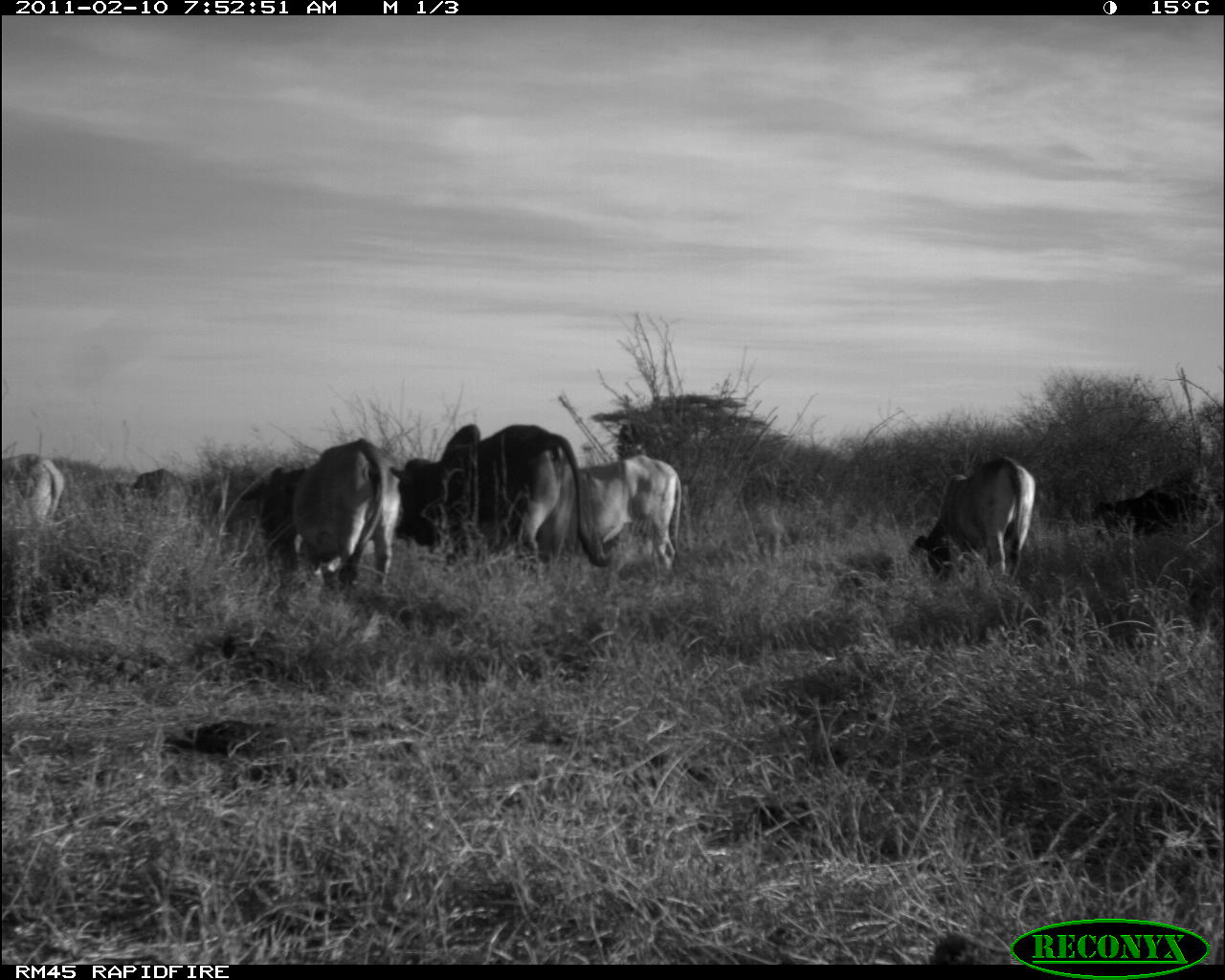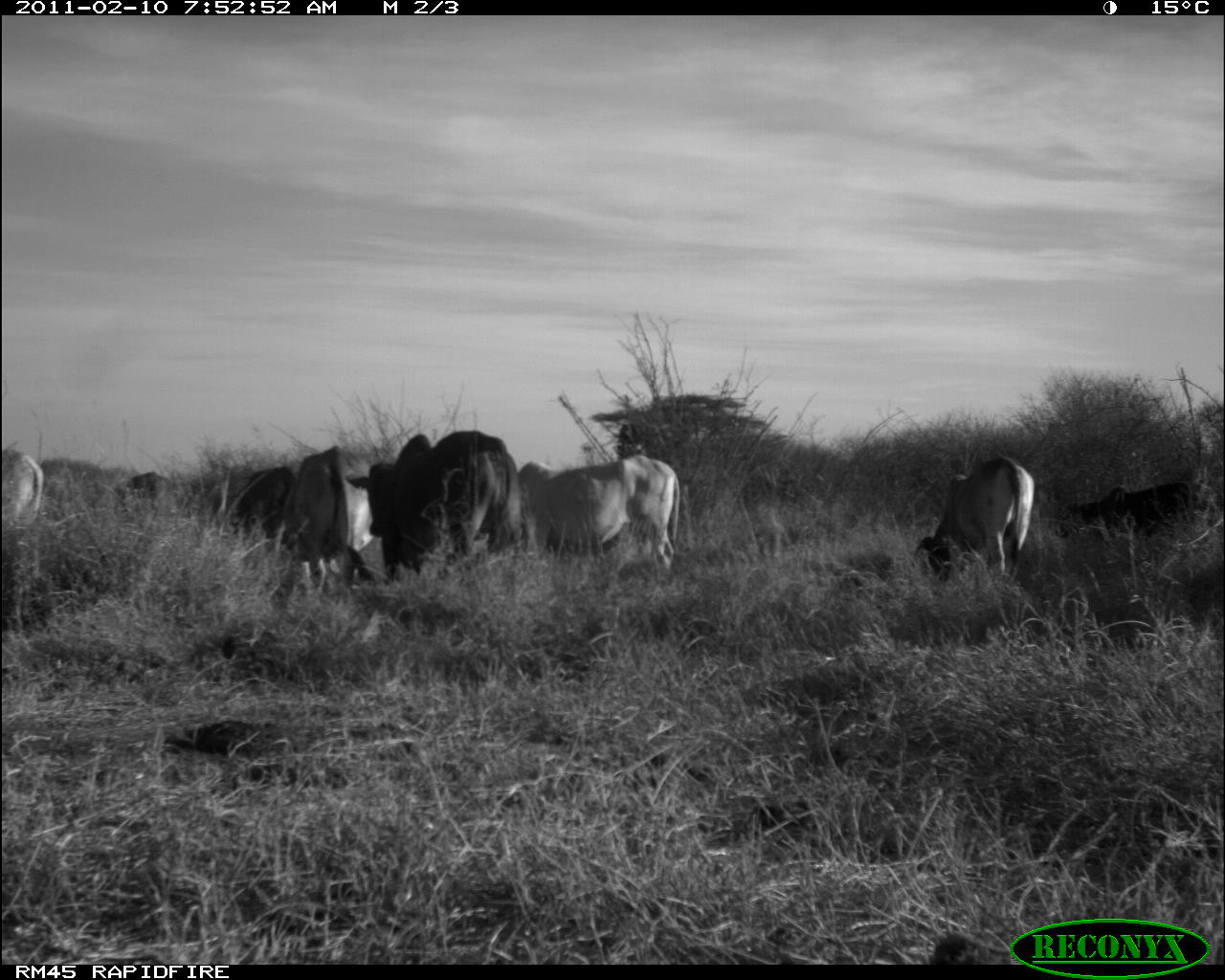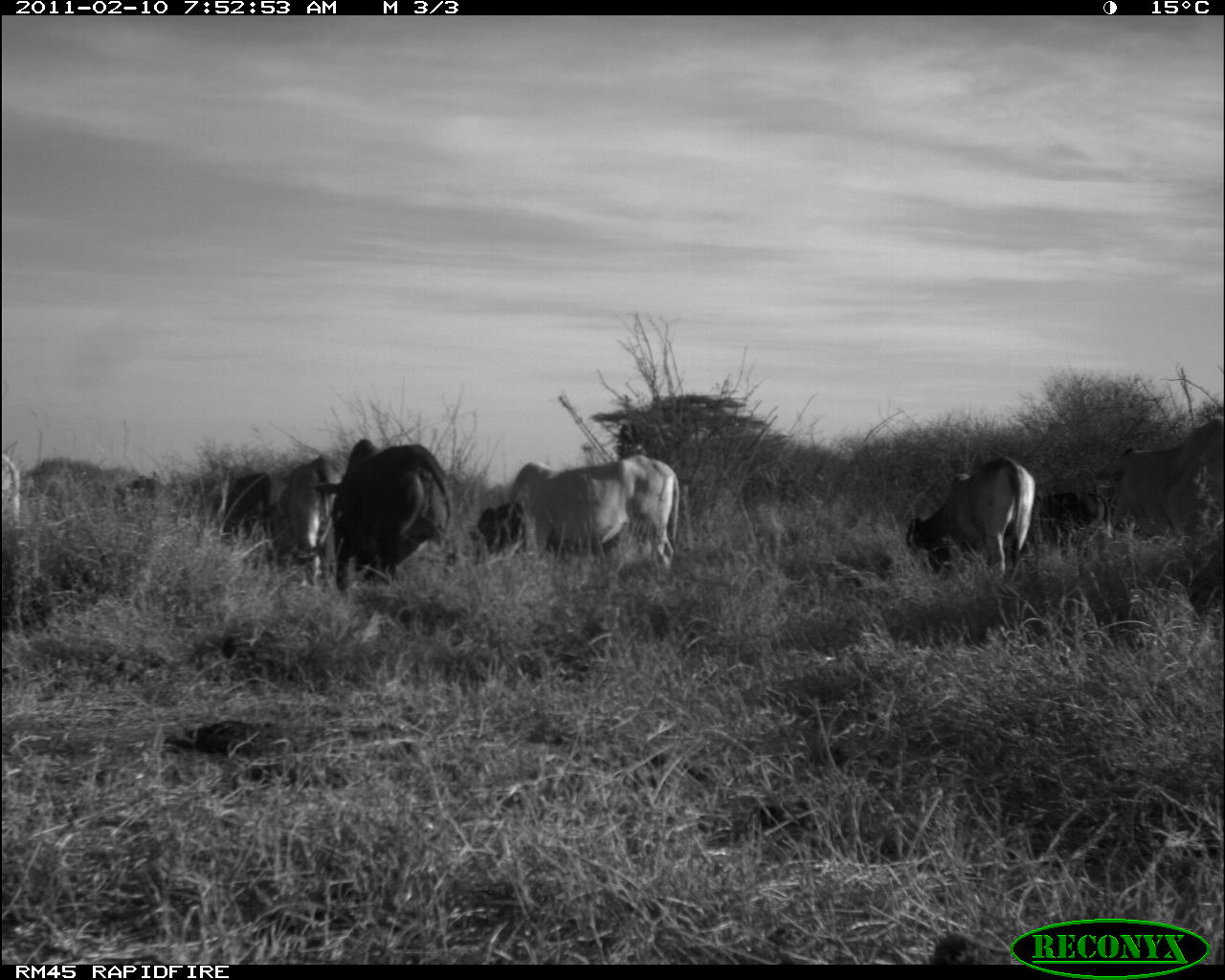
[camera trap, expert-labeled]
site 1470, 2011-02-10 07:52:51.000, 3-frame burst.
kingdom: Animalia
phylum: Chordata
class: Mammalia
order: Artiodactyla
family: Bovidae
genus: Bos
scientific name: Bos taurus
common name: domestic cattle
Bos taurus (domestic cattle), count 6.